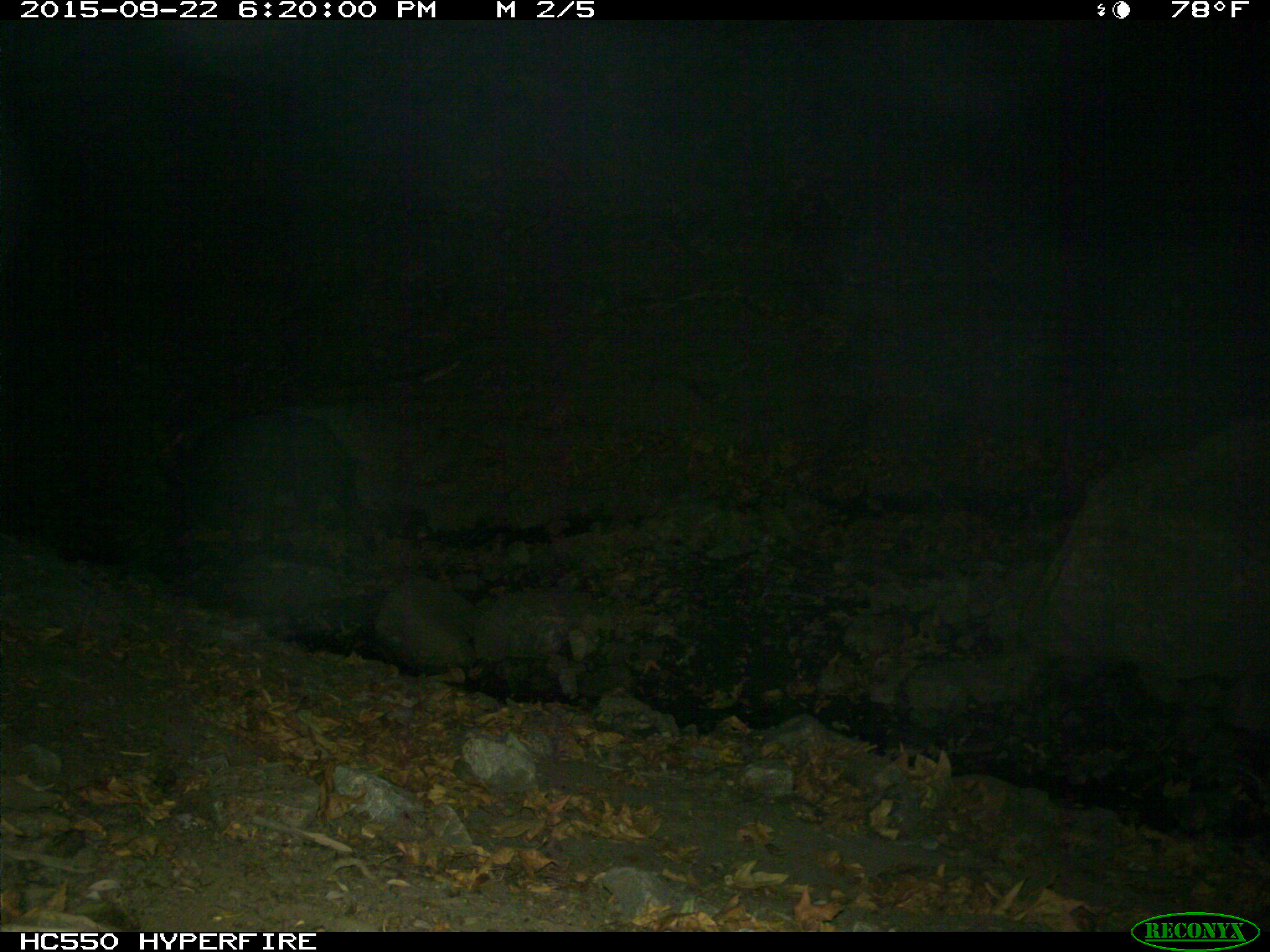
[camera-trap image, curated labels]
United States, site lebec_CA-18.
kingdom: Animalia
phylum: Chordata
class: Mammalia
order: Artiodactyla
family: Suidae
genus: Sus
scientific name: Sus scrofa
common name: wild boar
Sus scrofa (wild boar).